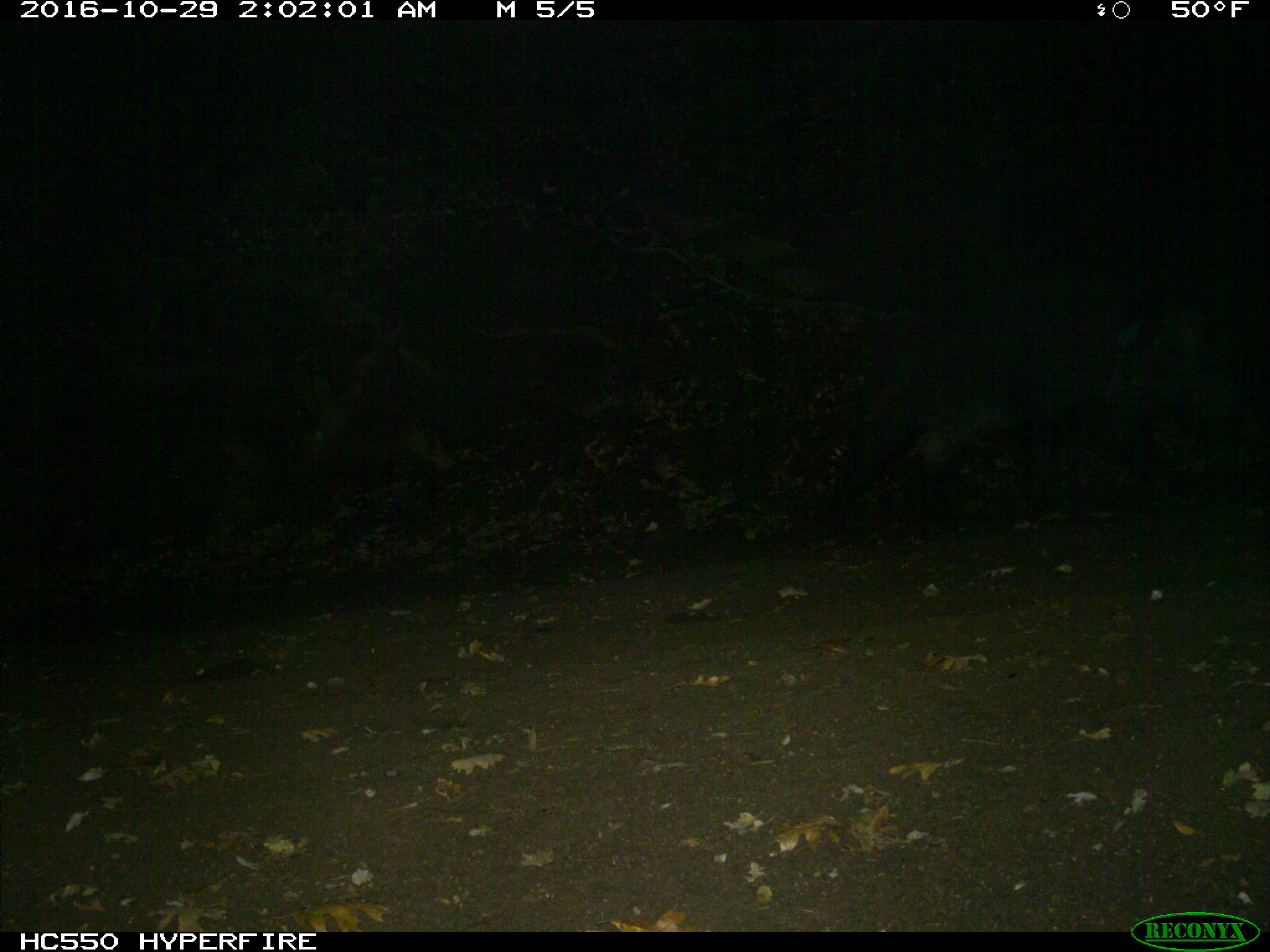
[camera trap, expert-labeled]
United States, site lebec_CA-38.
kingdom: Animalia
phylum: Chordata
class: Mammalia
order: Artiodactyla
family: Suidae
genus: Sus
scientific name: Sus scrofa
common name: wild boar